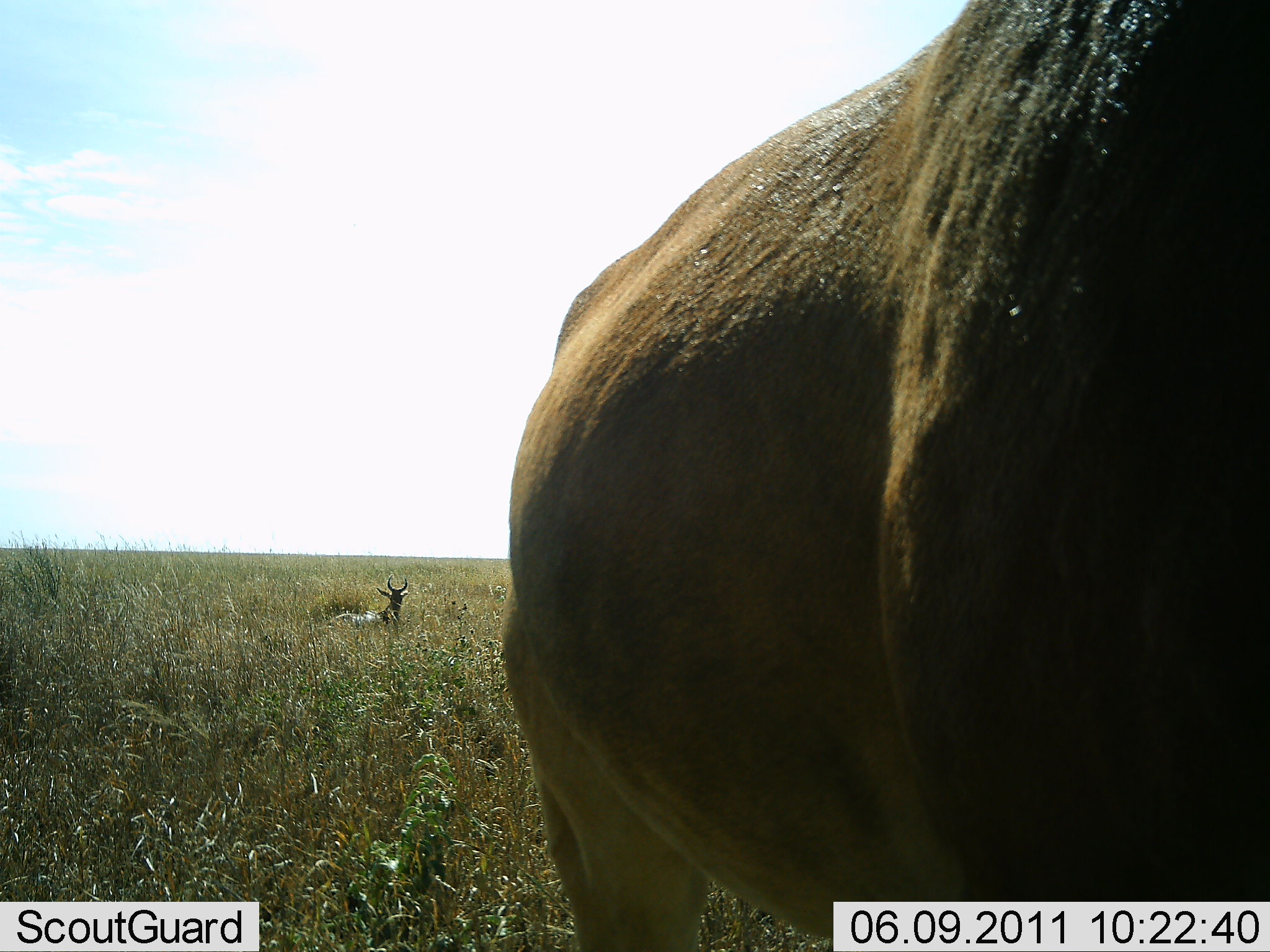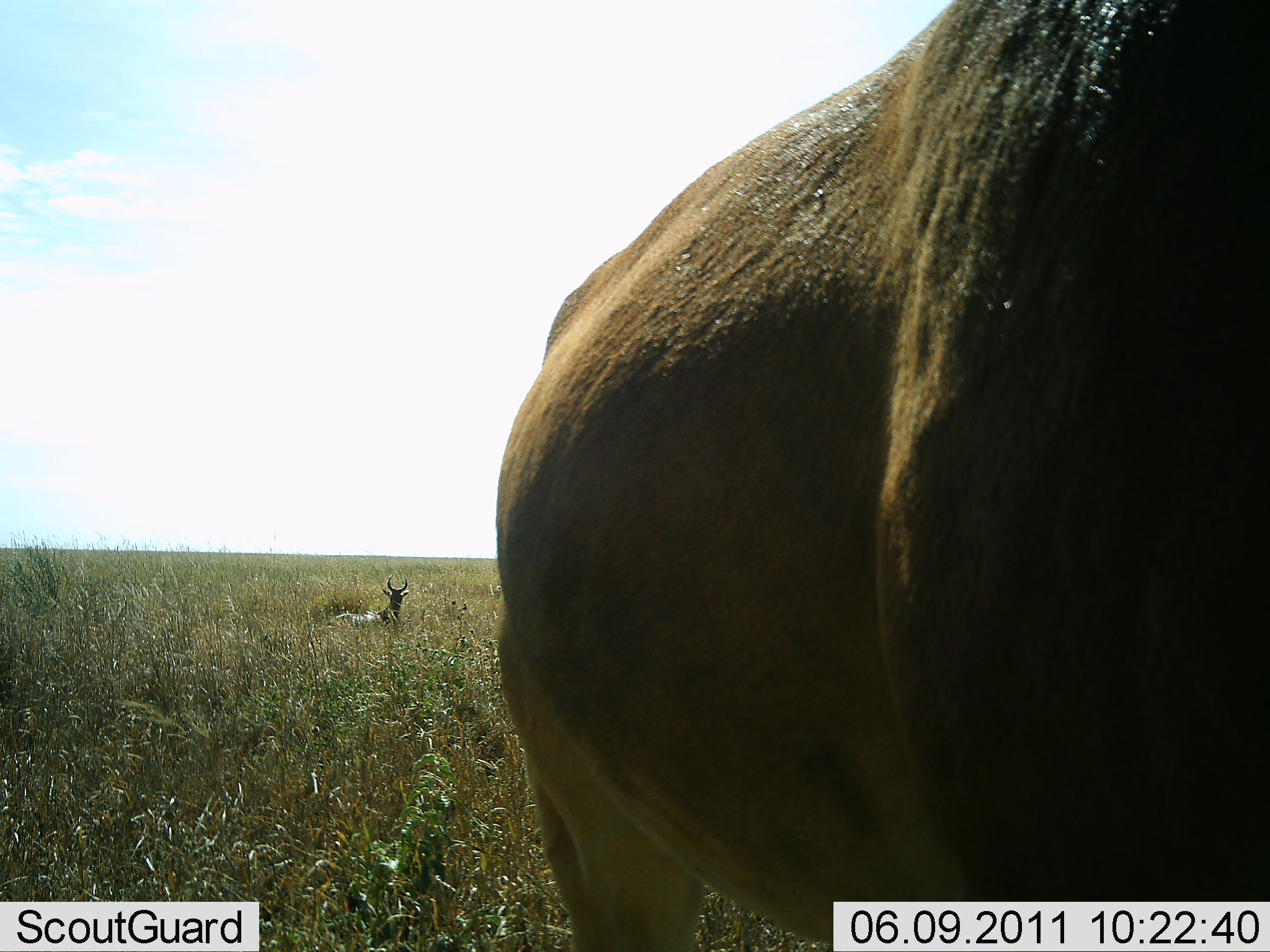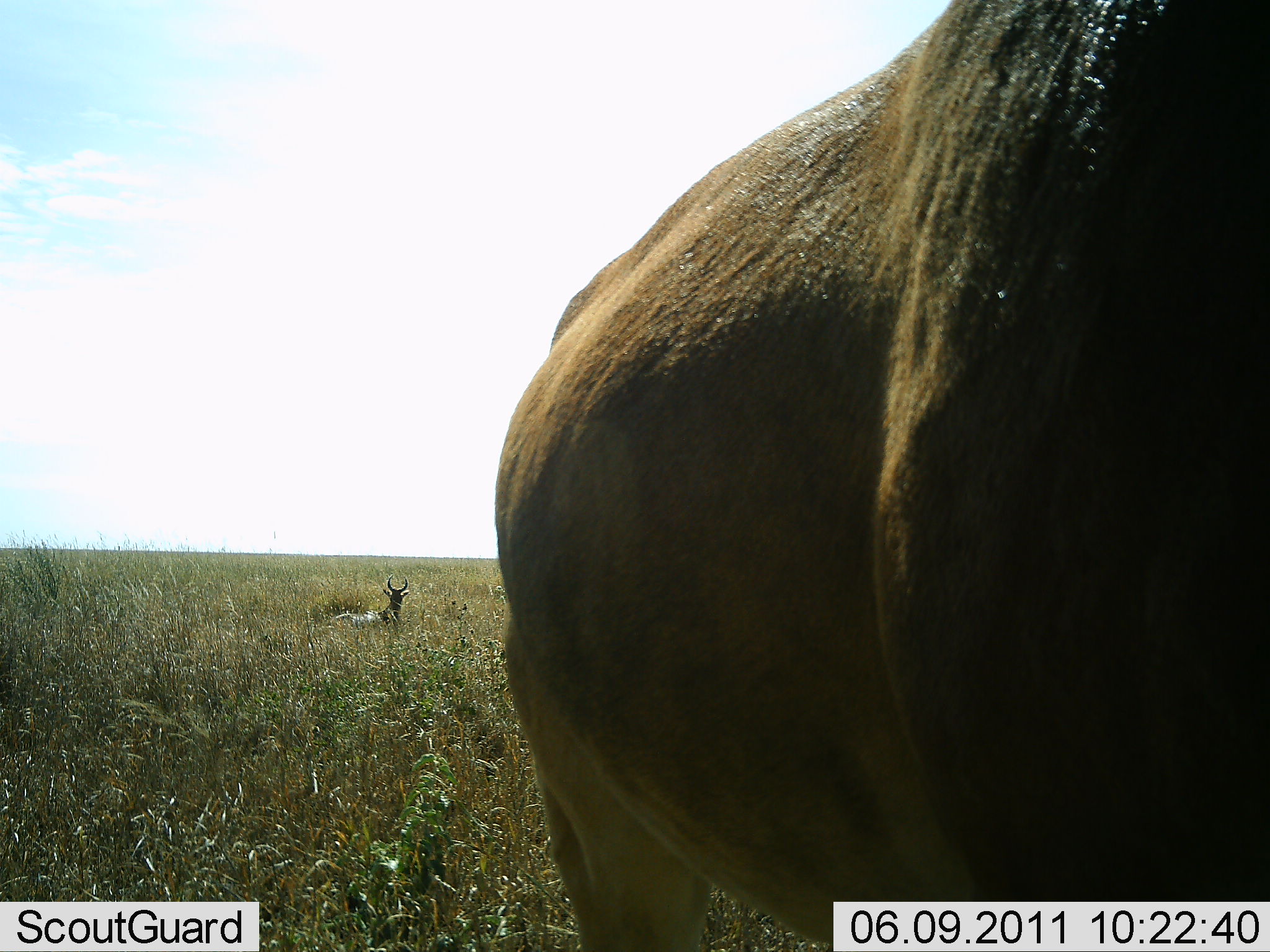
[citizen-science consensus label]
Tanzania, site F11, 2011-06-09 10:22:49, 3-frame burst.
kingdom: Animalia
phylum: Chordata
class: Mammalia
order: Artiodactyla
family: Bovidae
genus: Alcelaphus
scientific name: Alcelaphus buselaphus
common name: hartebeest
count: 2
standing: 64%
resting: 91%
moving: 9%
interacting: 0%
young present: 9%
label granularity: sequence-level